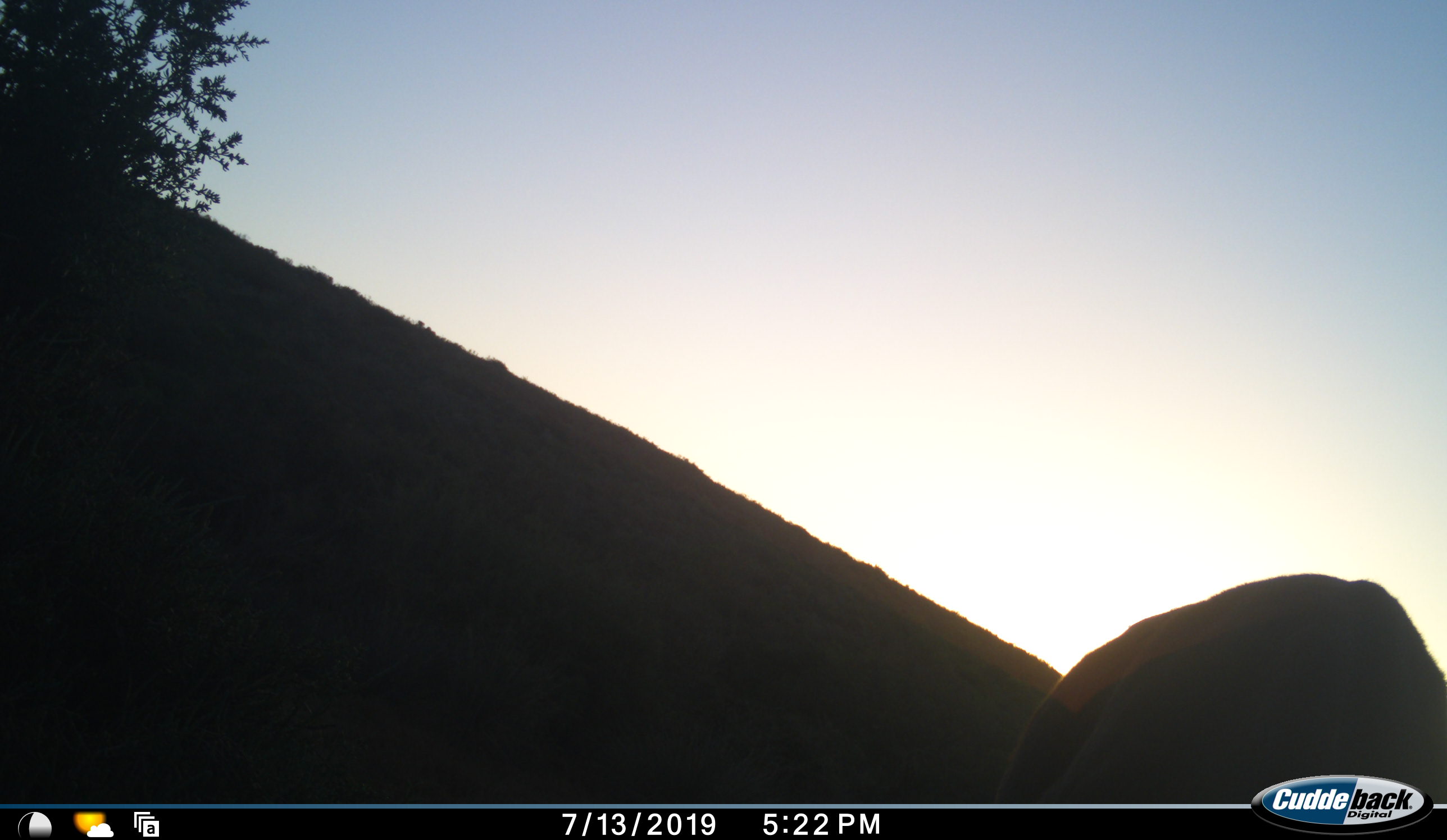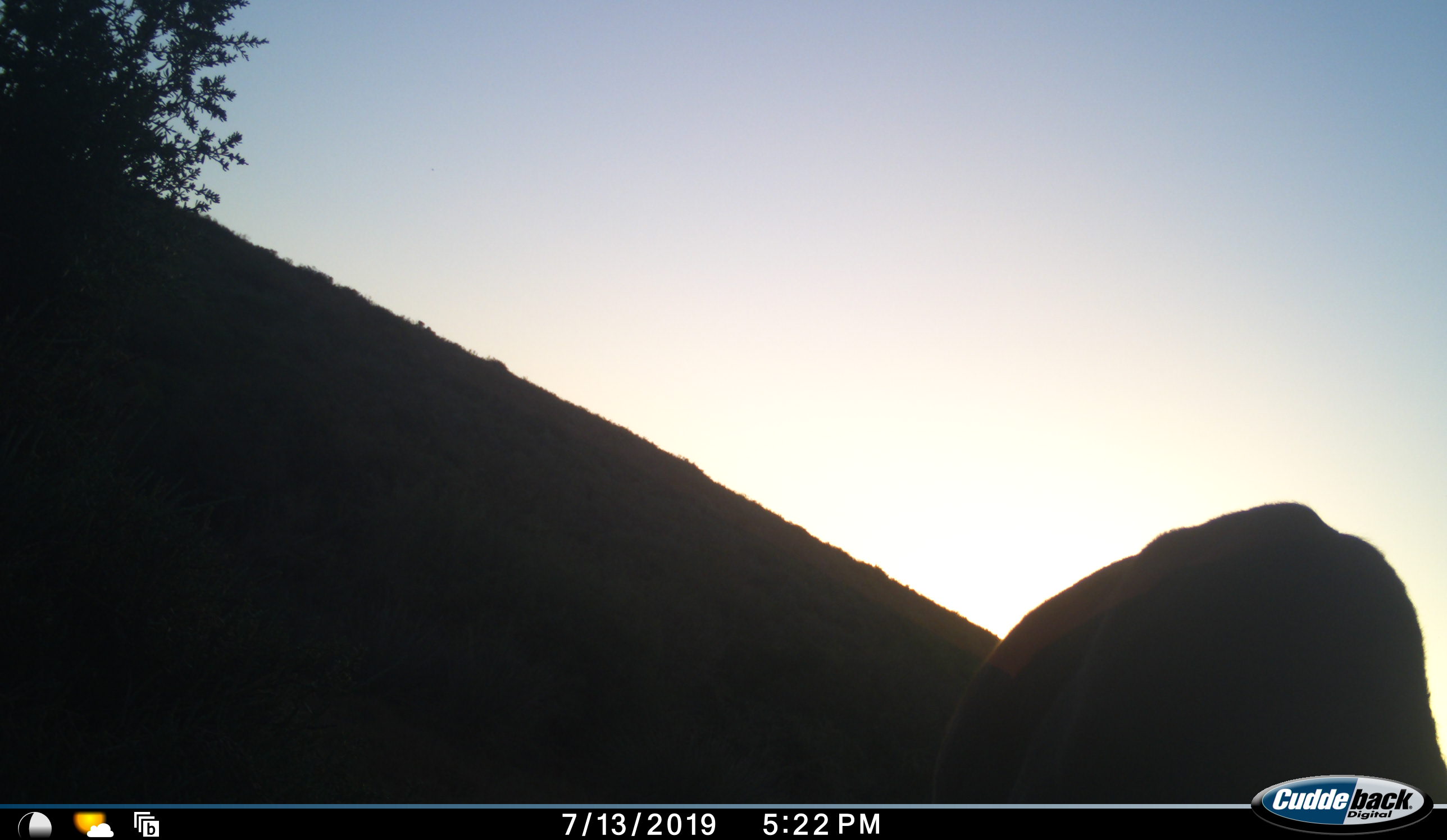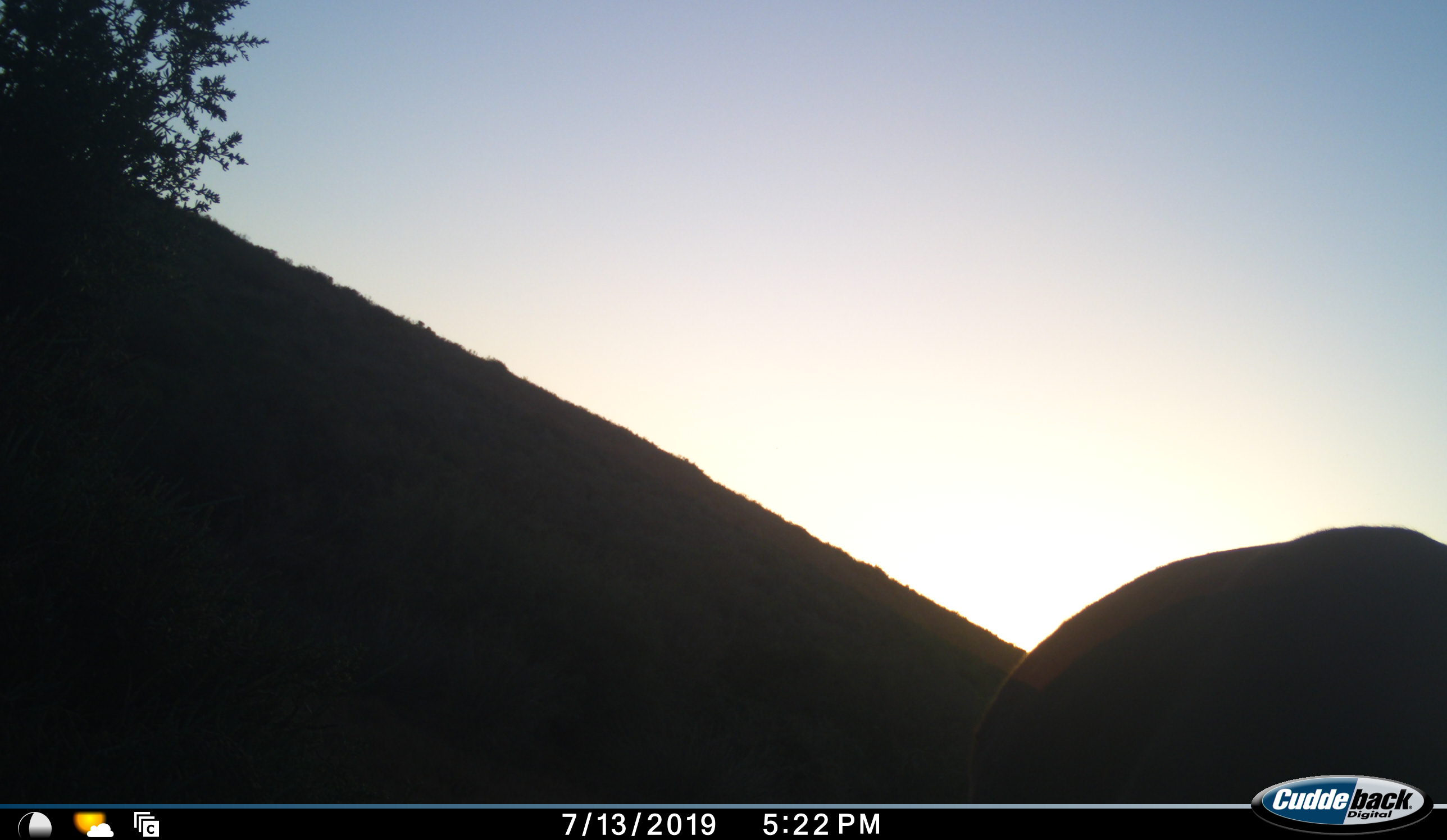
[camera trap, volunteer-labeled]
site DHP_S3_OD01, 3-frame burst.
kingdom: Animalia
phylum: Chordata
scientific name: Vertebrata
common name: domestic animal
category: domesticanimal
Domesticanimal (domestic animal) (Vertebrata), count 1. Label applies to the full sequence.